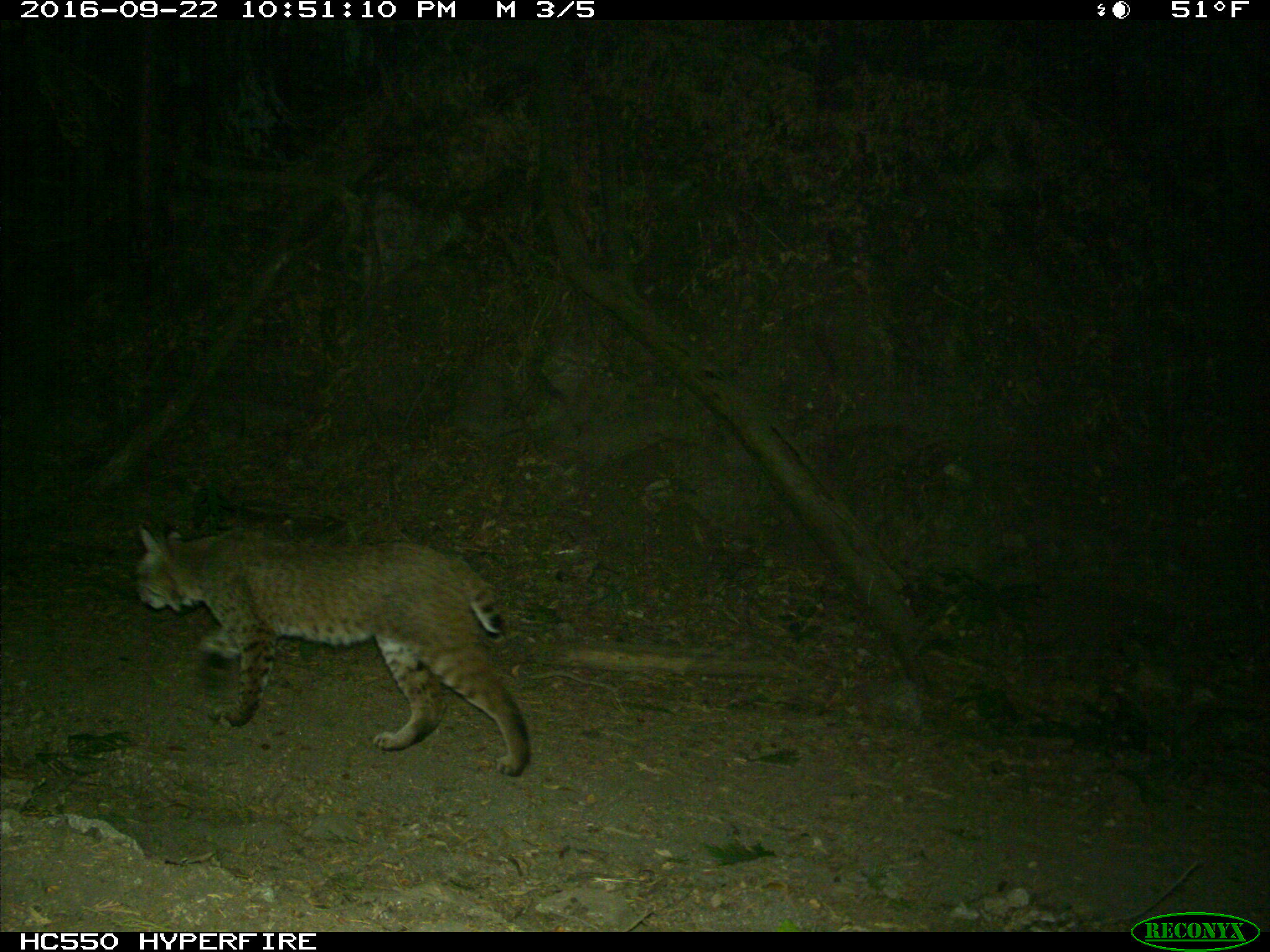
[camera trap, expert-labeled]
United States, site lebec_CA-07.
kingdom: Animalia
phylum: Chordata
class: Mammalia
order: Carnivora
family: Felidae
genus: Lynx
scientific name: Lynx rufus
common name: bobcat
Lynx rufus (bobcat).